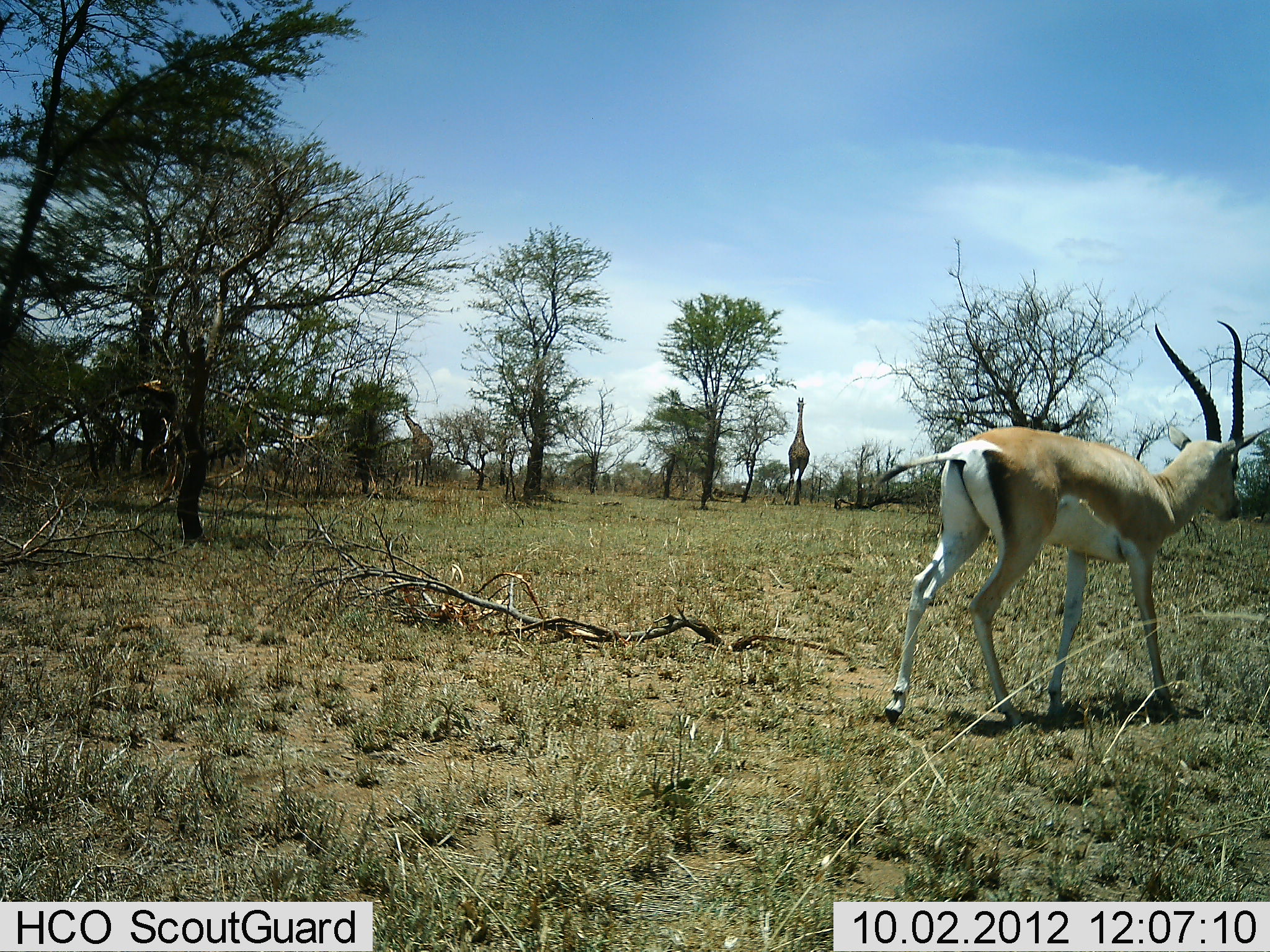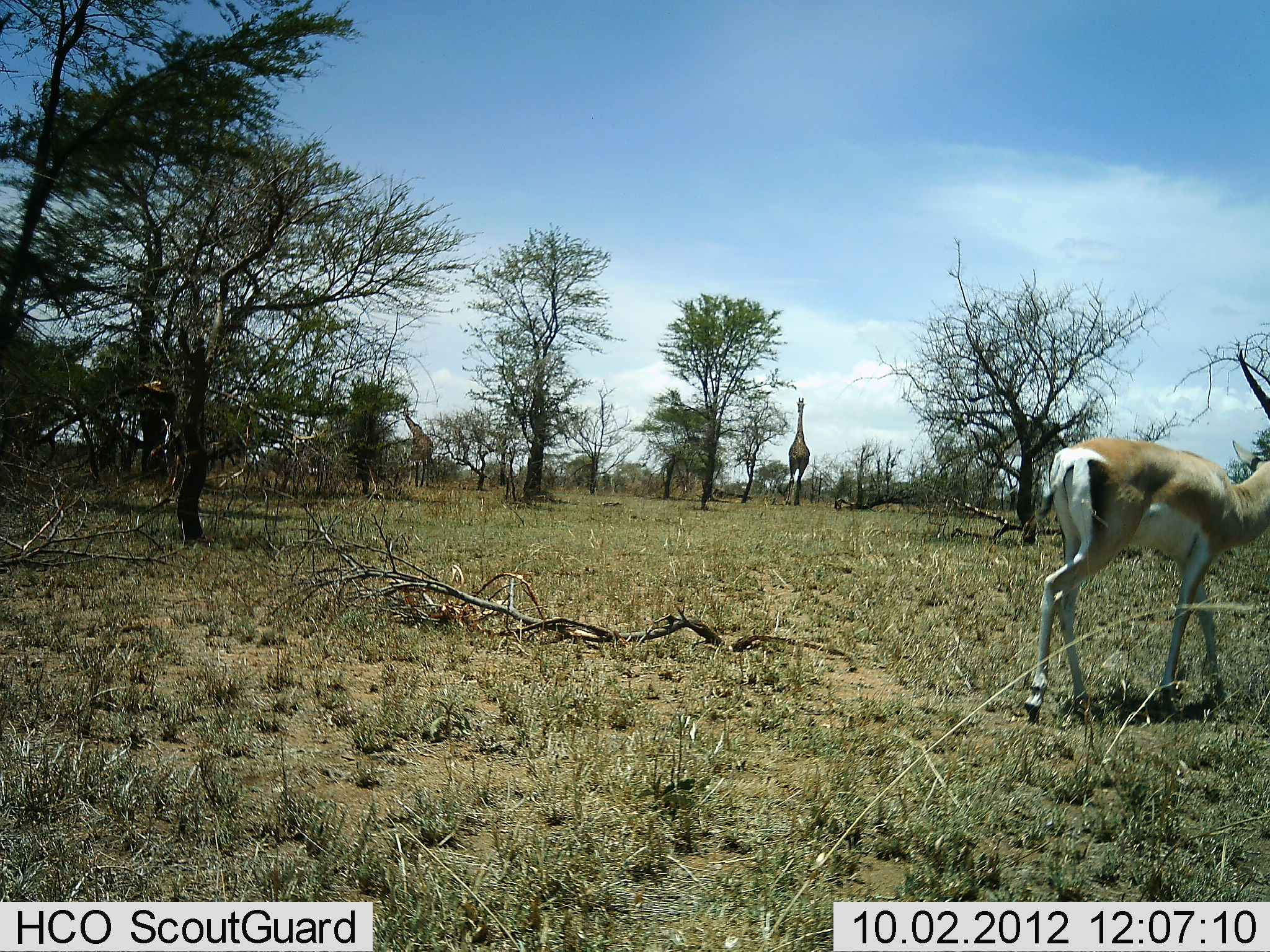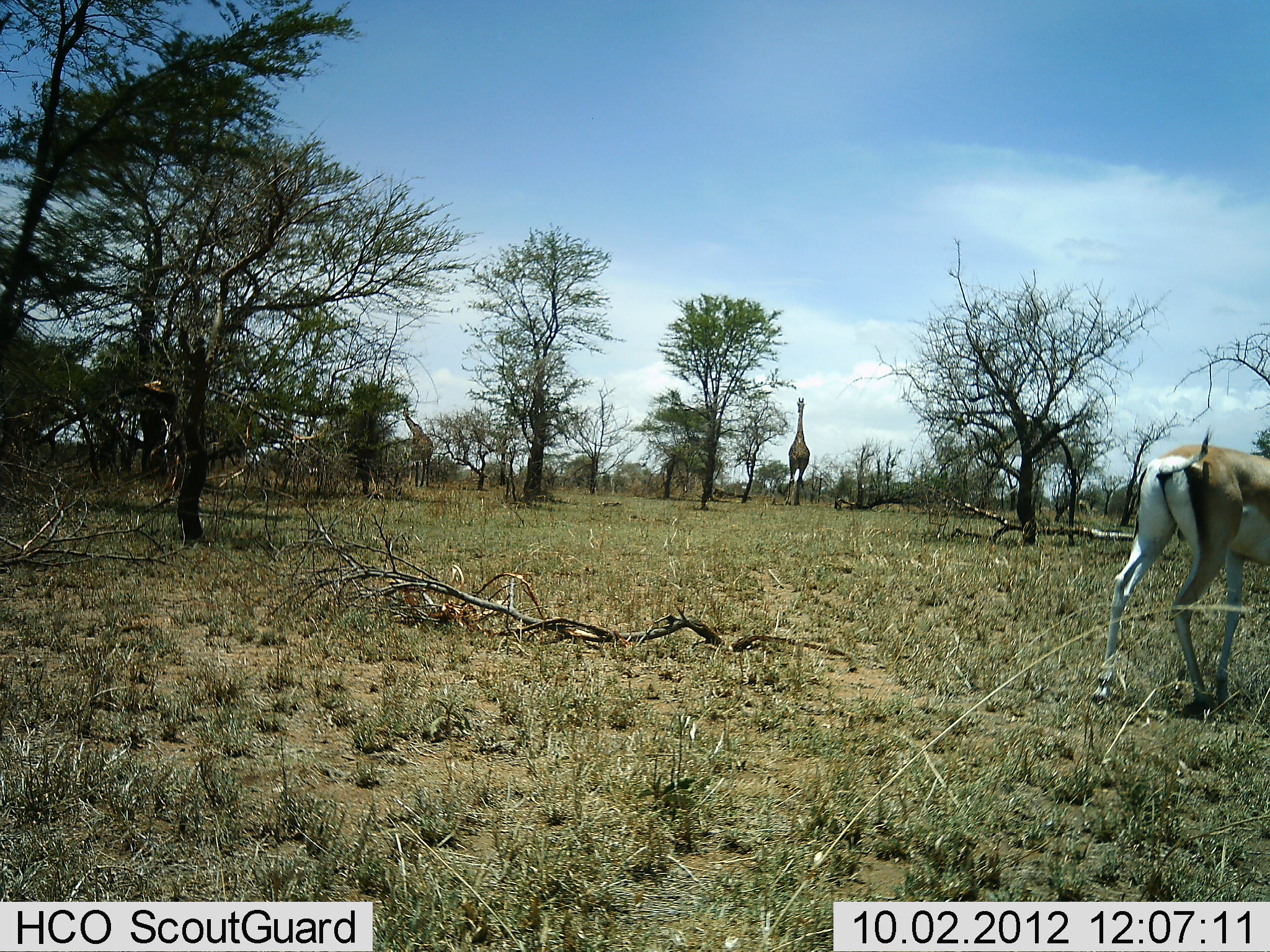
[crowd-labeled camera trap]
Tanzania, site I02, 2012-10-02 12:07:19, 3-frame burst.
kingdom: Animalia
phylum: Chordata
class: Mammalia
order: Artiodactyla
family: Bovidae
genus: Nanger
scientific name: Nanger granti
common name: grant's gazelle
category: gazellegrants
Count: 1.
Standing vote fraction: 7%.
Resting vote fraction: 0%.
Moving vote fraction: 93%.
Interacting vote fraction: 0%.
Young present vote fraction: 0%.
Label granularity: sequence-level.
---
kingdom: Animalia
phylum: Chordata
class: Mammalia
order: Artiodactyla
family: Giraffidae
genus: Giraffa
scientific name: Giraffa camelopardalis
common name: giraffe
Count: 2.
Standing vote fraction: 100%.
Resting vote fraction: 0%.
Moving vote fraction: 0%.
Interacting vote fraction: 0%.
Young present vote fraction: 0%.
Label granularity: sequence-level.